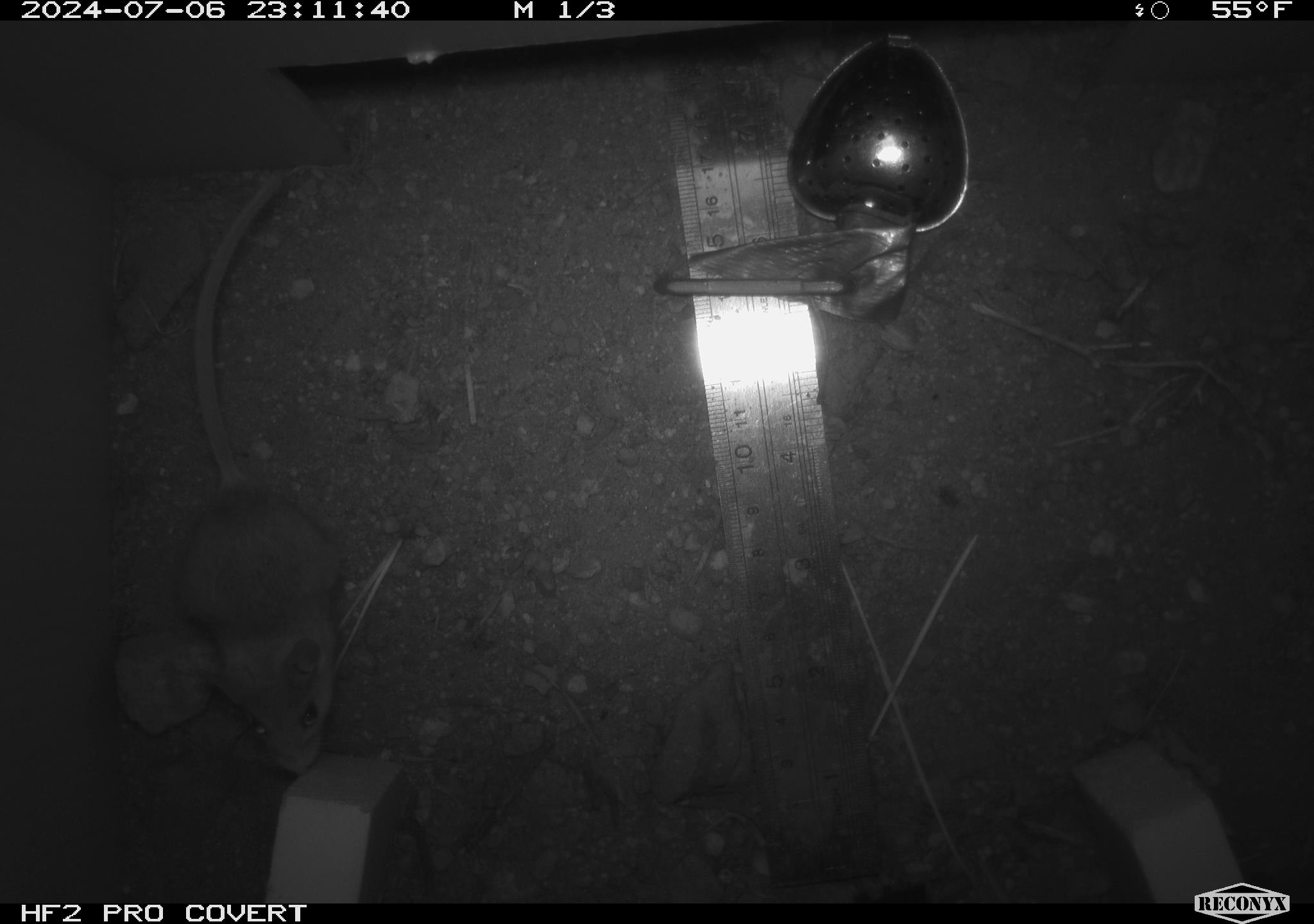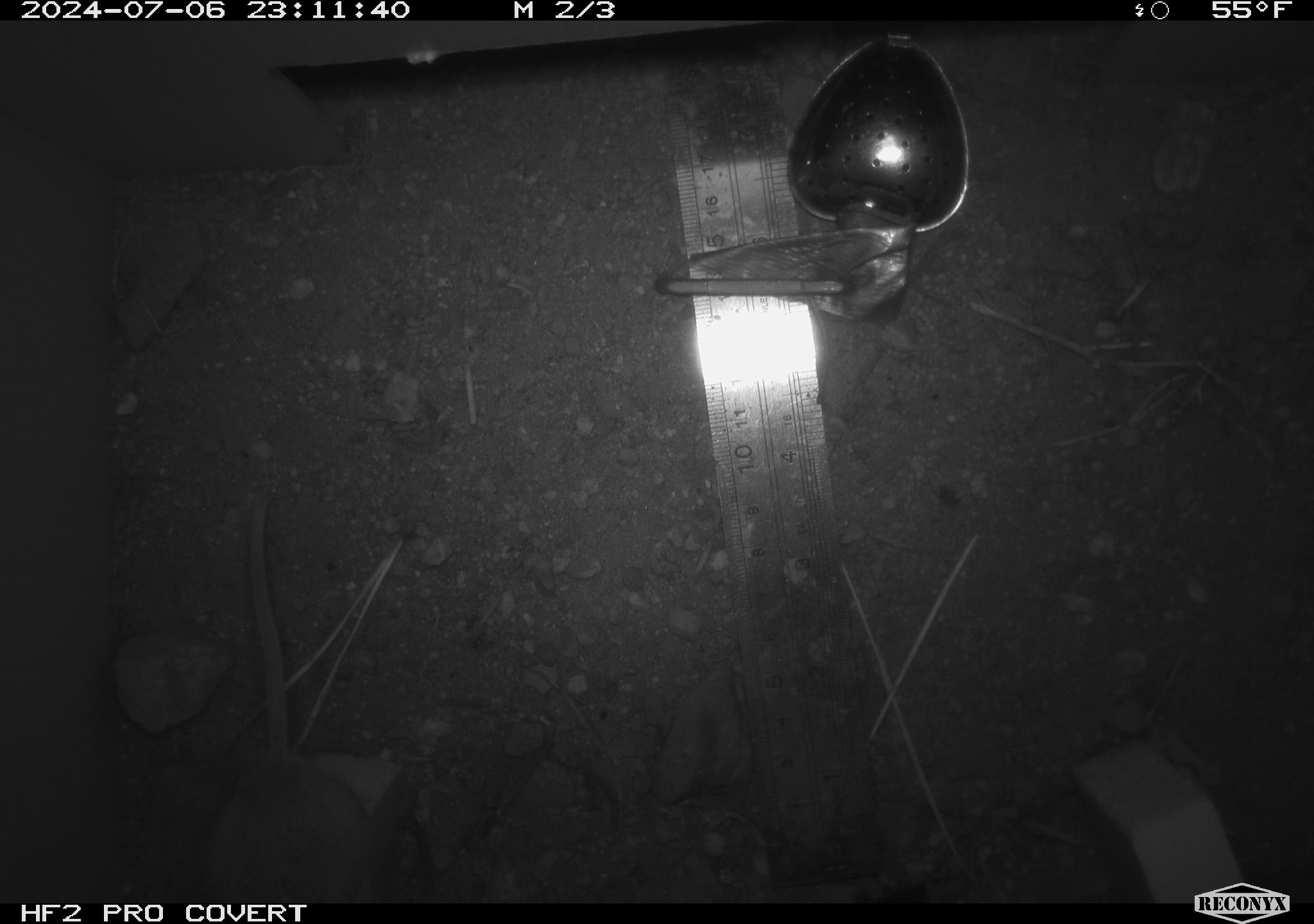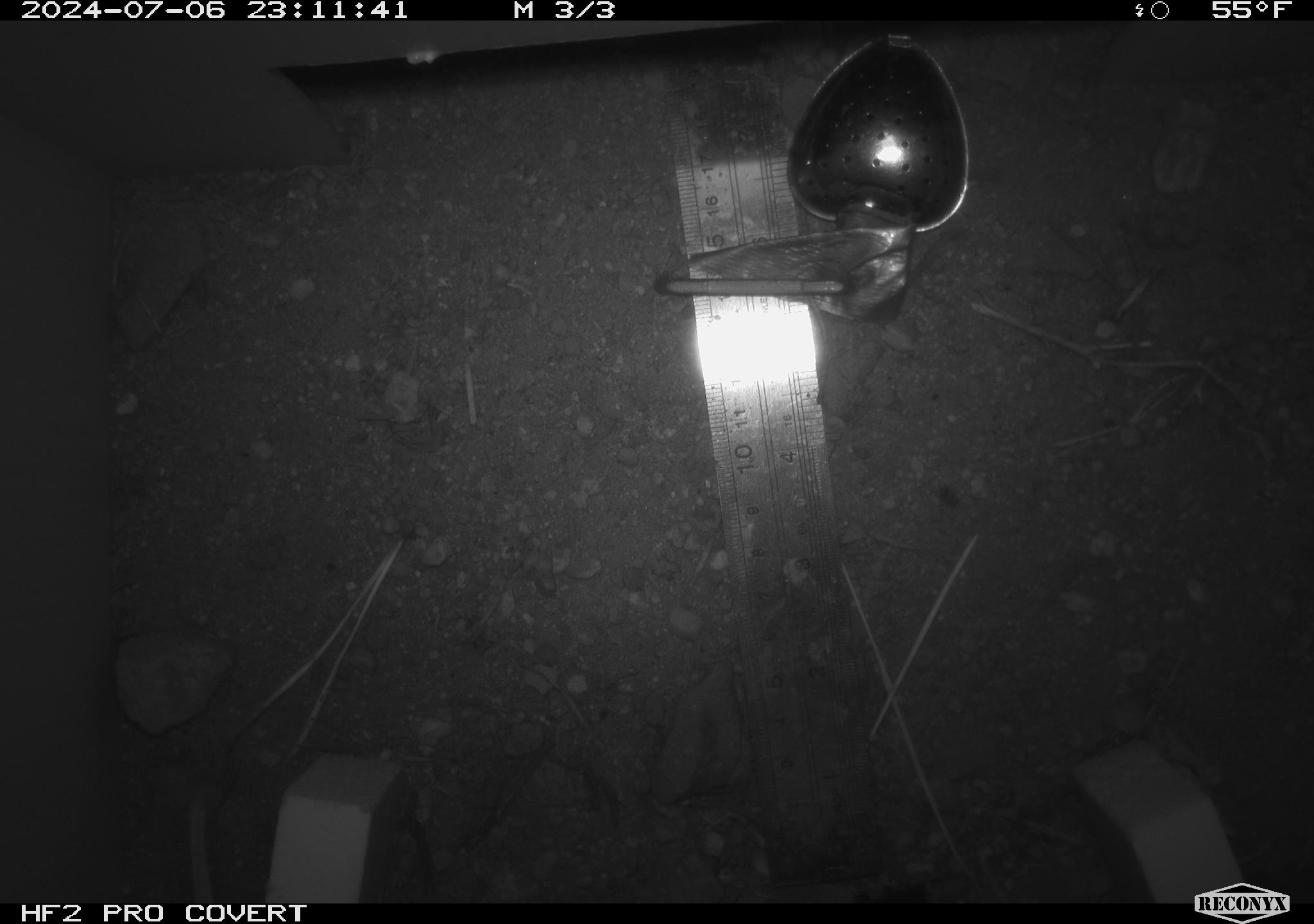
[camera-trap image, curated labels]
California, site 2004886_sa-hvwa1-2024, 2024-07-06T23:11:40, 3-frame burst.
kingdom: Animalia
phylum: Chordata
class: Mammalia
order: Rodentia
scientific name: Rodentia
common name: mouse species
Mouse species (Rodentia).